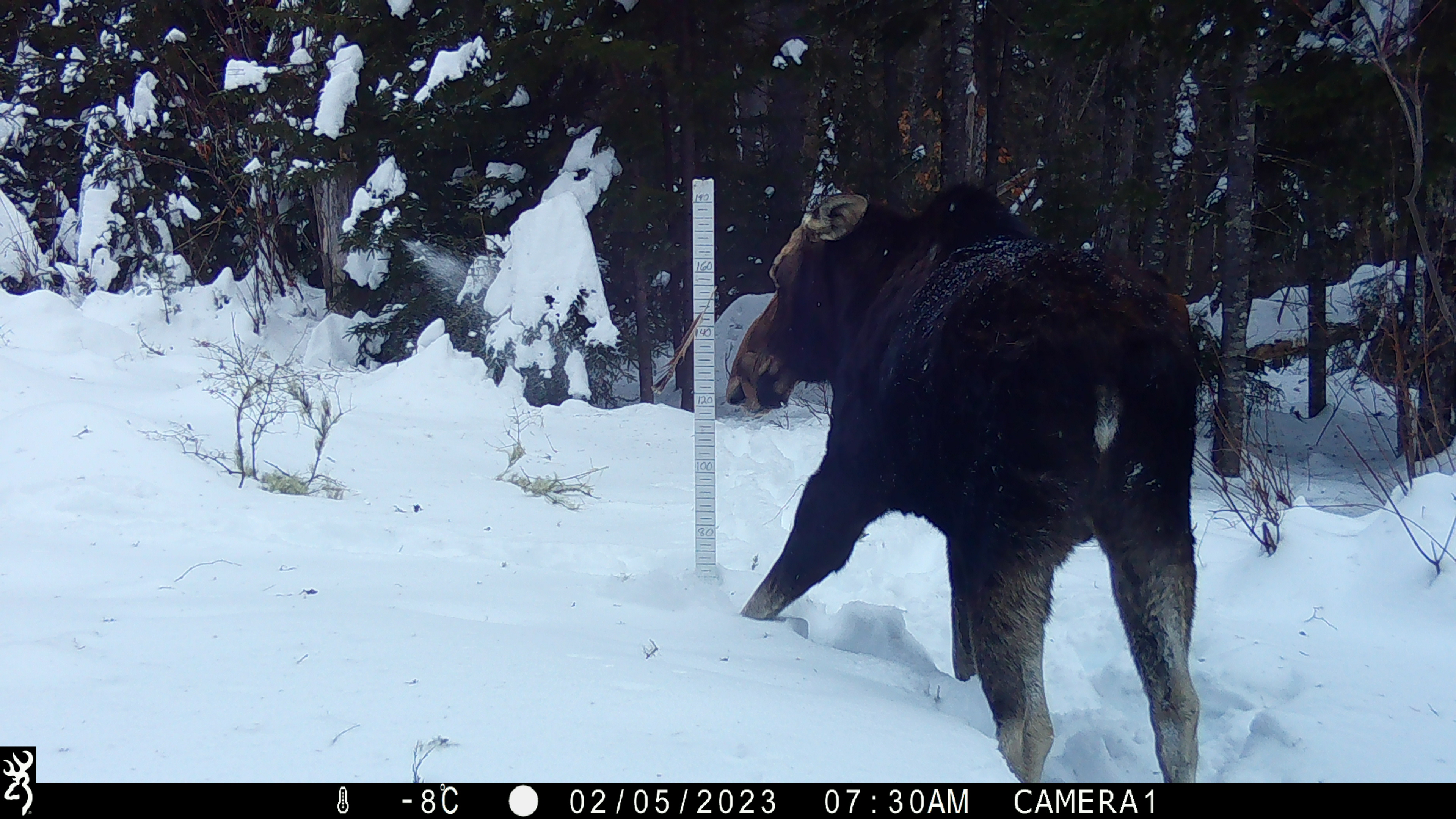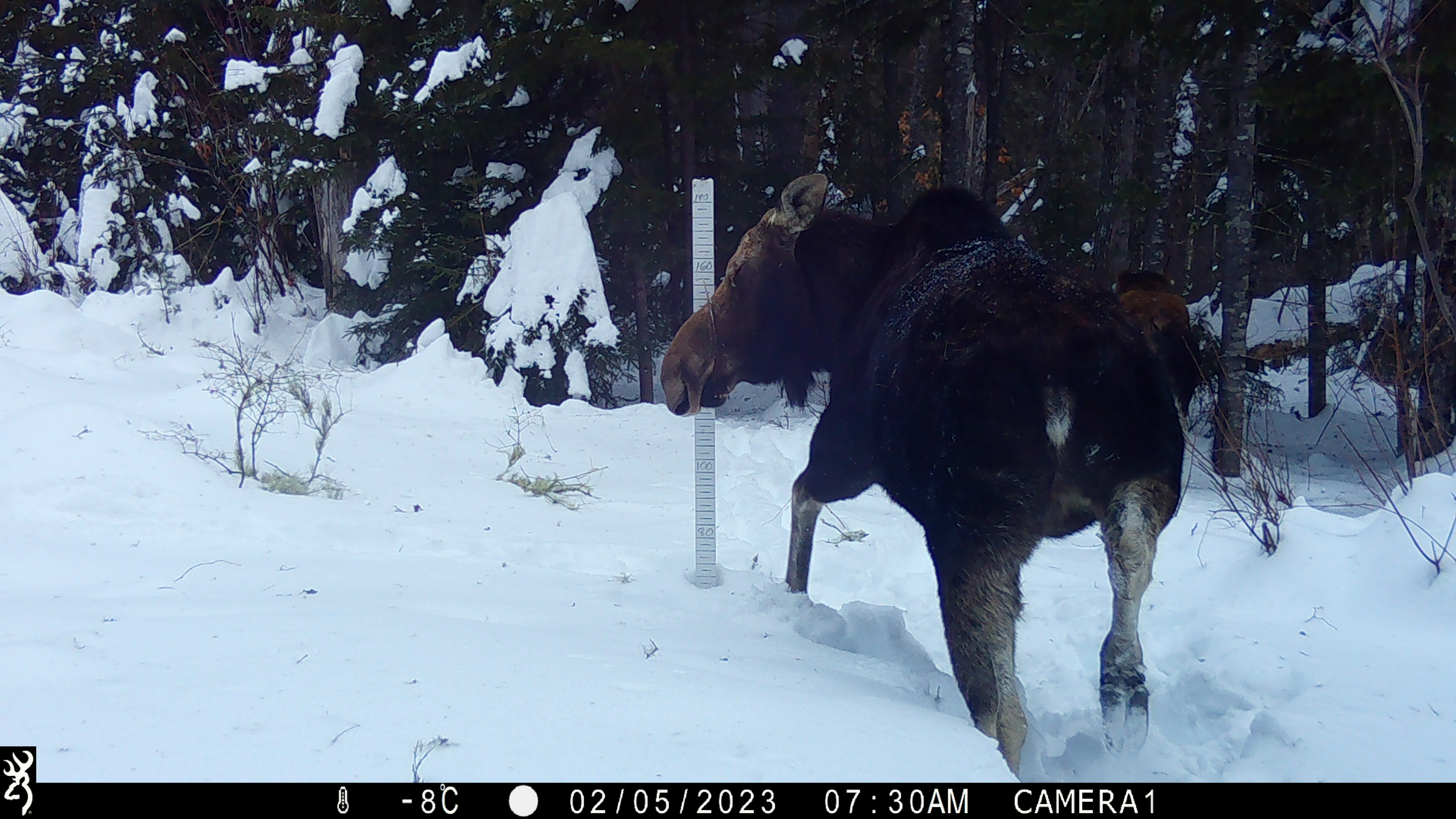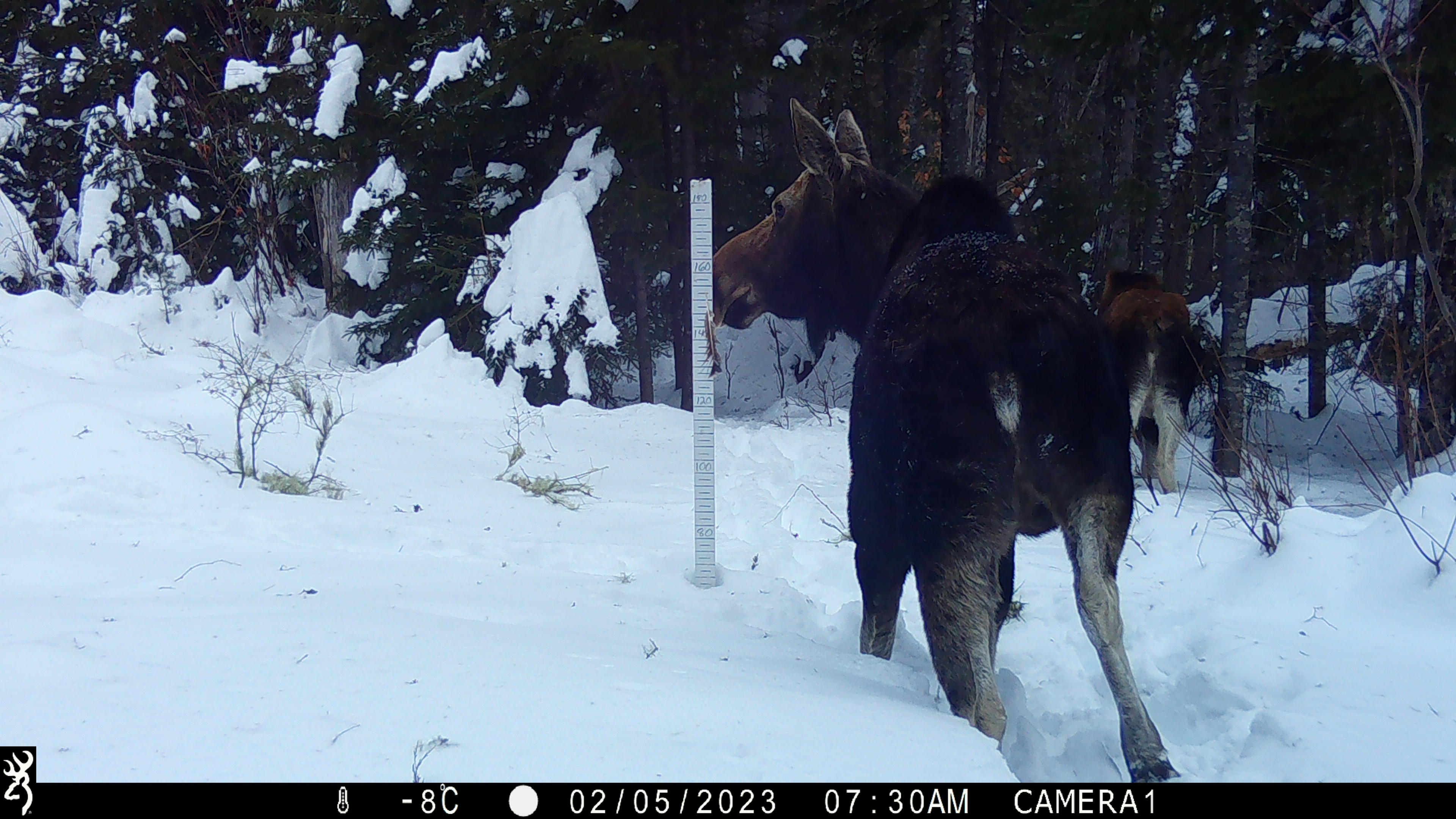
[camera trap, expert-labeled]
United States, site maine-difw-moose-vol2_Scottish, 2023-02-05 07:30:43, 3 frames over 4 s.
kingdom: Animalia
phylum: Chordata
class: Mammalia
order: Artiodactyla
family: Cervidae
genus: Alces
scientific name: Alces alces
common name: moose